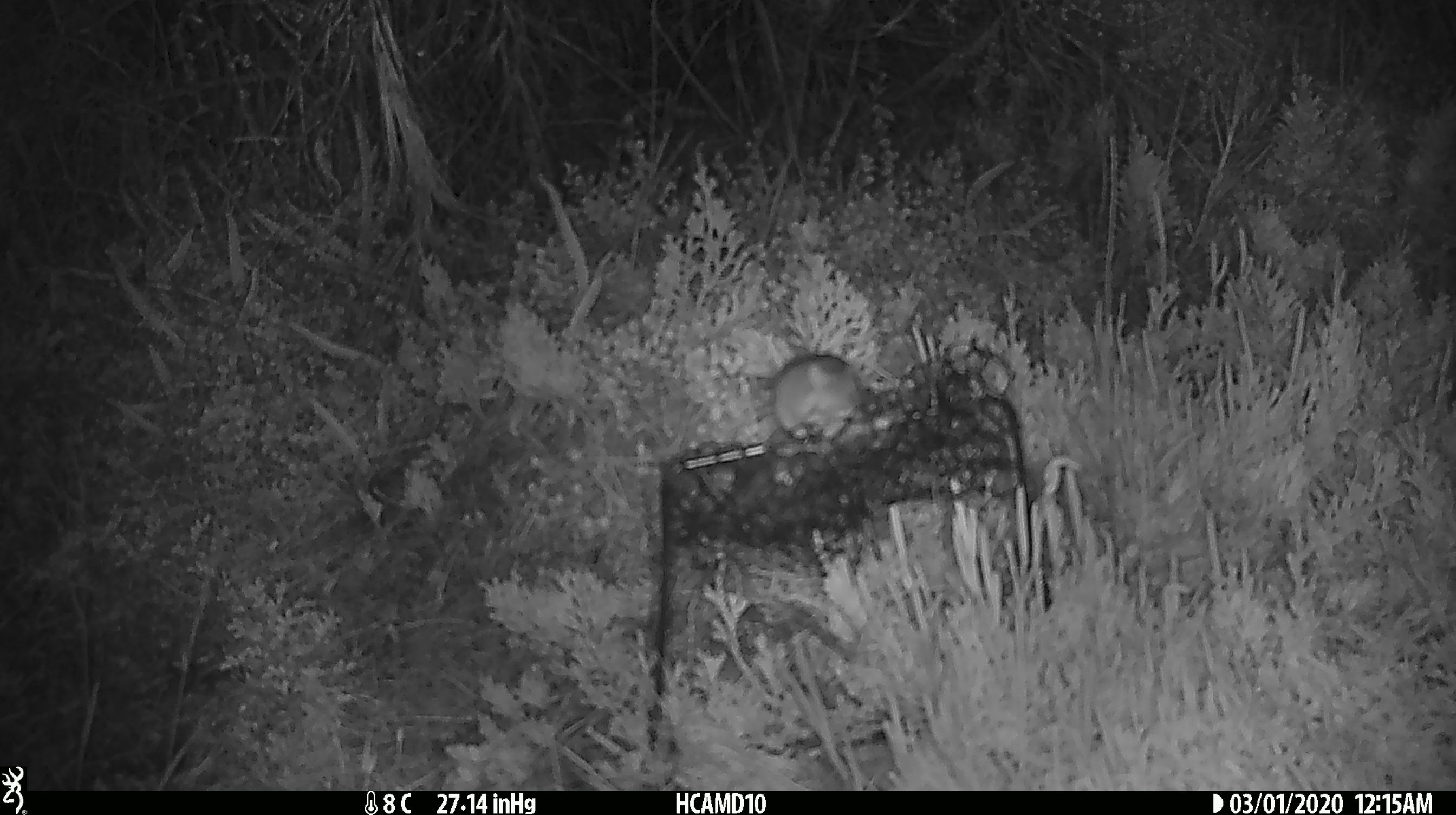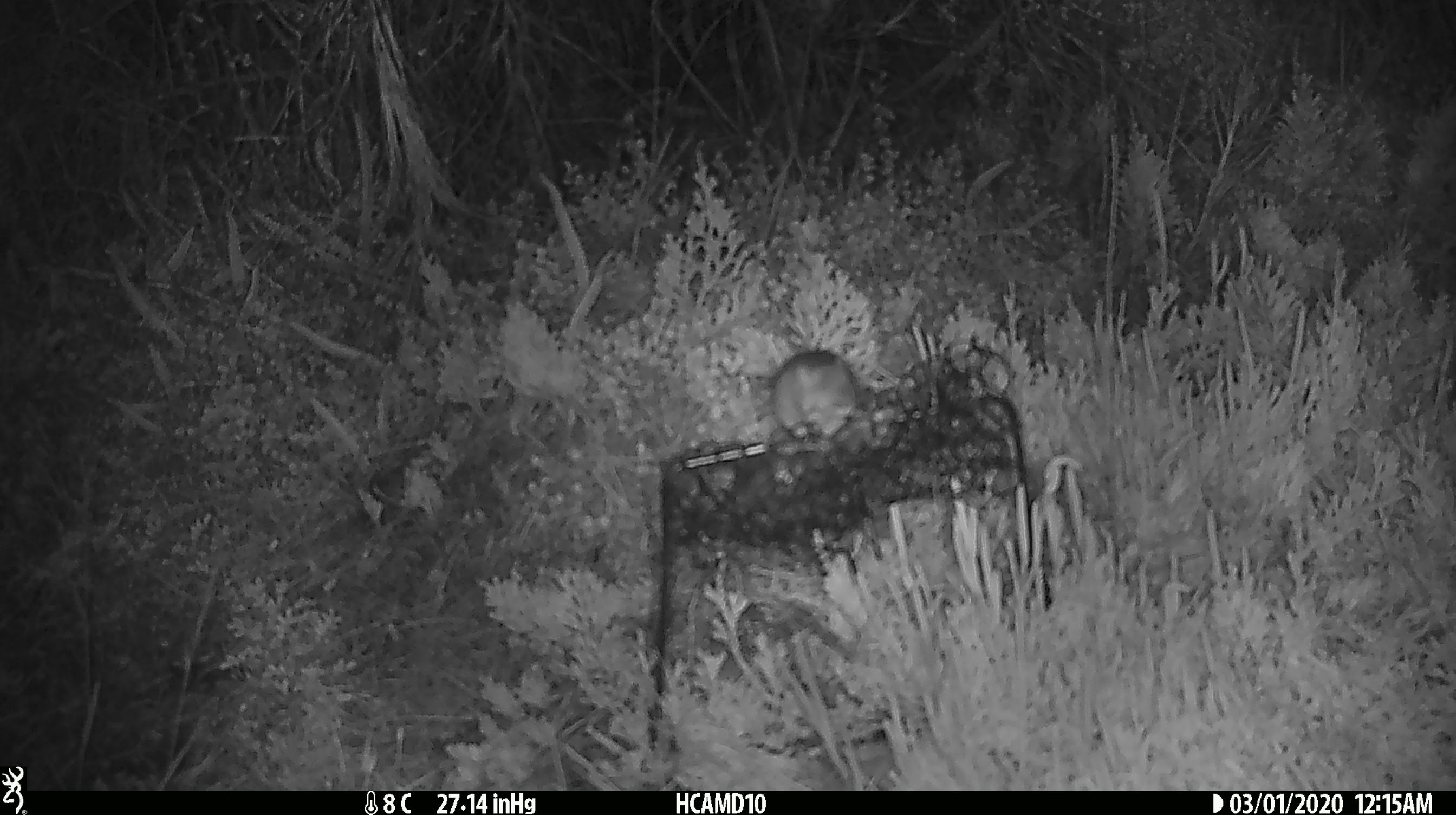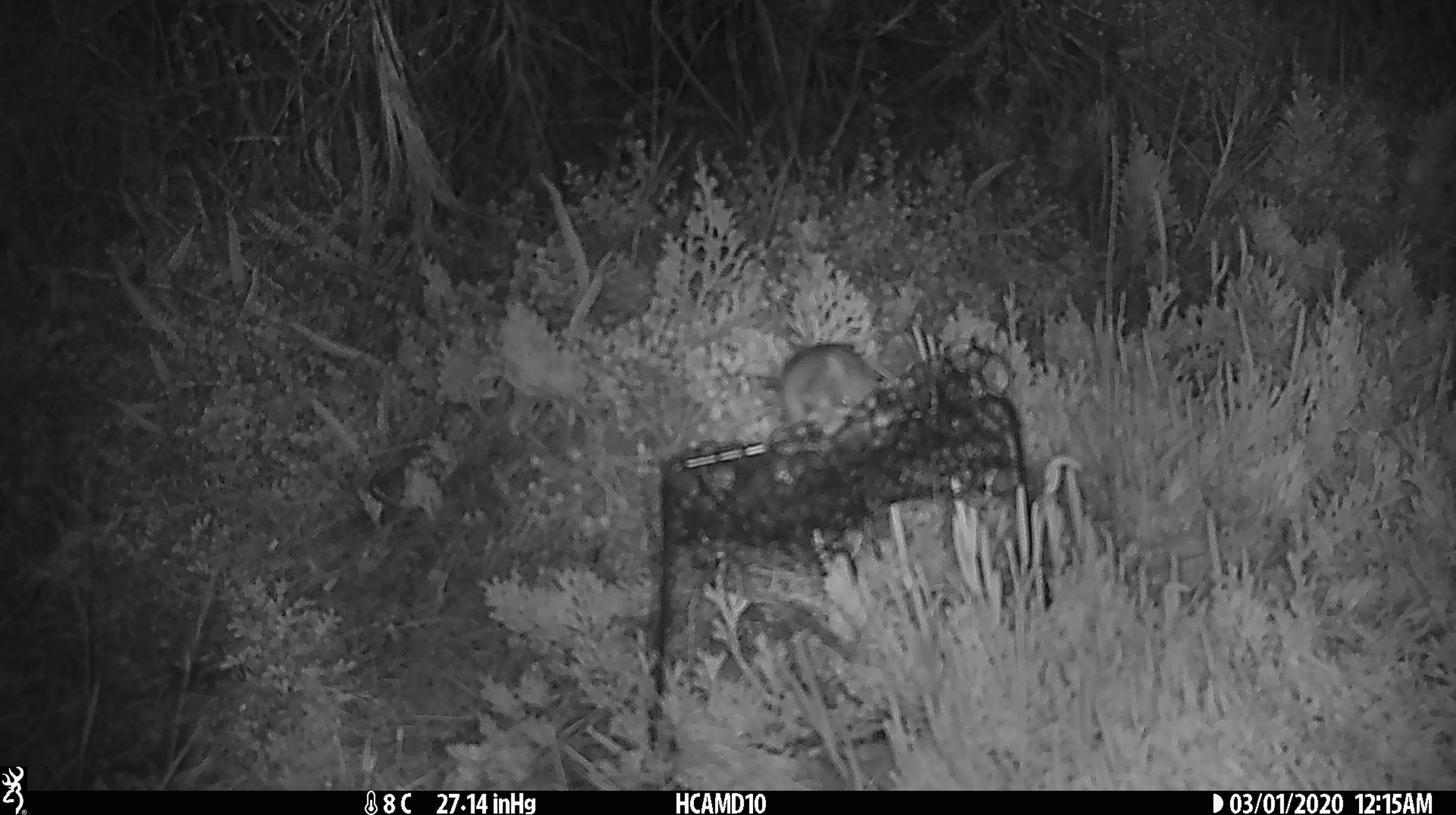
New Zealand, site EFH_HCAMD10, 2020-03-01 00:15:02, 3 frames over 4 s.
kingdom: Animalia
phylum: Chordata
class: Mammalia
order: Rodentia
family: Muridae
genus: Mus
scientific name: Mus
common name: mouse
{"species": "mouse (Mus)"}